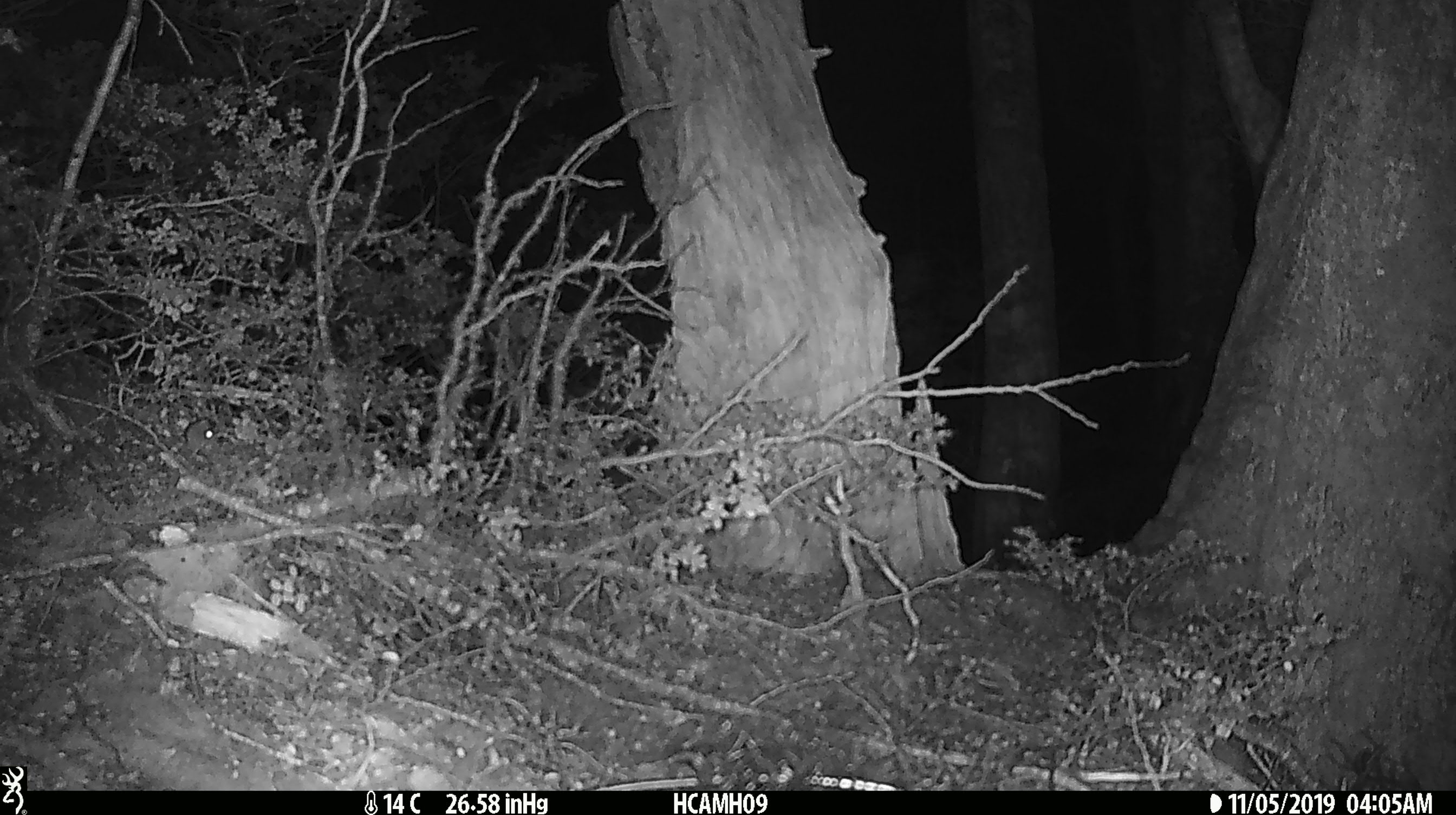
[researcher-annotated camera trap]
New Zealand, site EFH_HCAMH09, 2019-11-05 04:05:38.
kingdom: Animalia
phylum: Chordata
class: Mammalia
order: Rodentia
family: Muridae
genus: Mus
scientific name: Mus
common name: mouse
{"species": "mouse (Mus)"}